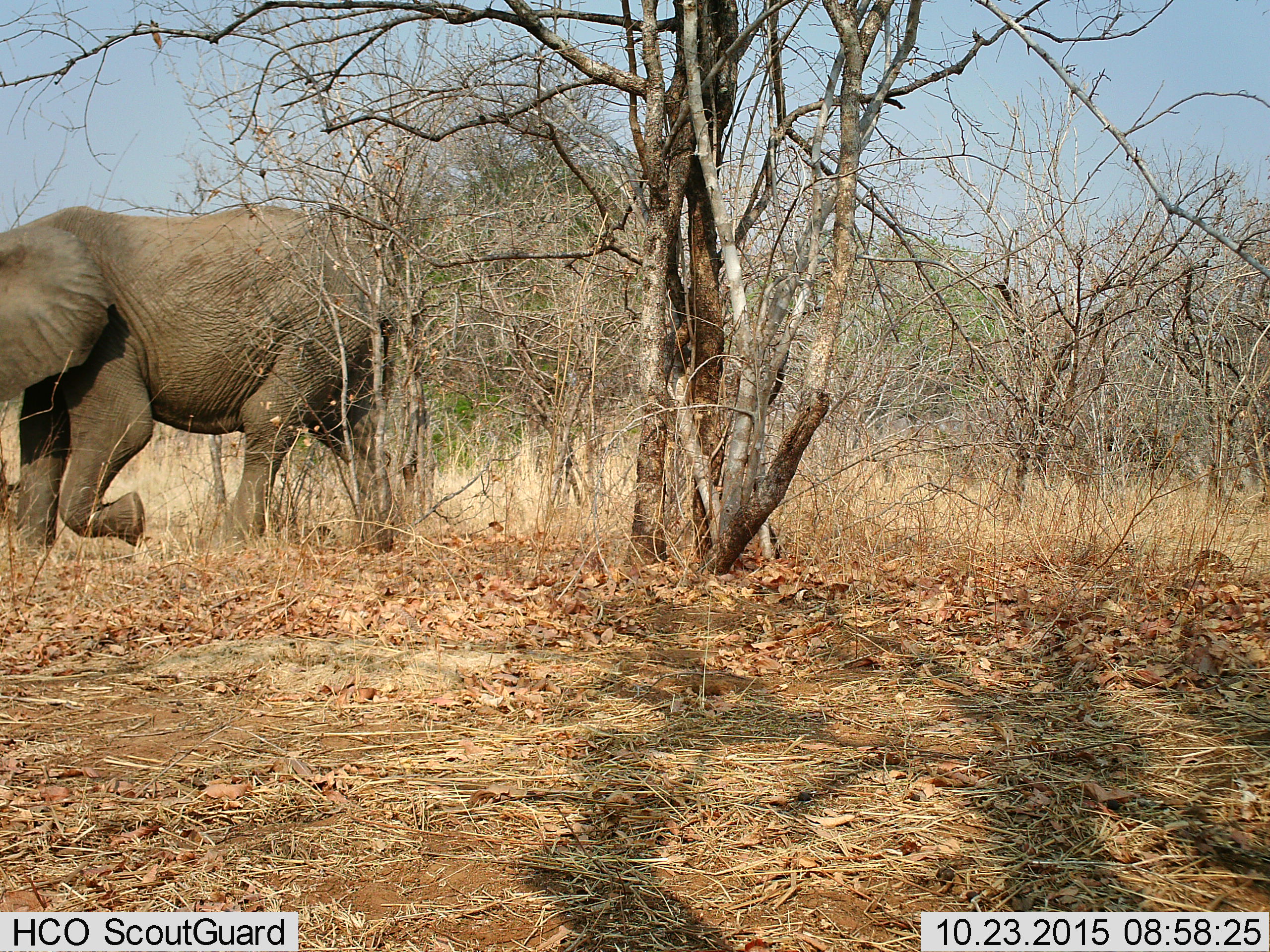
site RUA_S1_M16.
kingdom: Animalia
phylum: Chordata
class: Mammalia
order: Proboscidea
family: Elephantidae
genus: Loxodonta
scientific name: Loxodonta africana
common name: african bush elephant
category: elephant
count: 1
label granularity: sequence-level